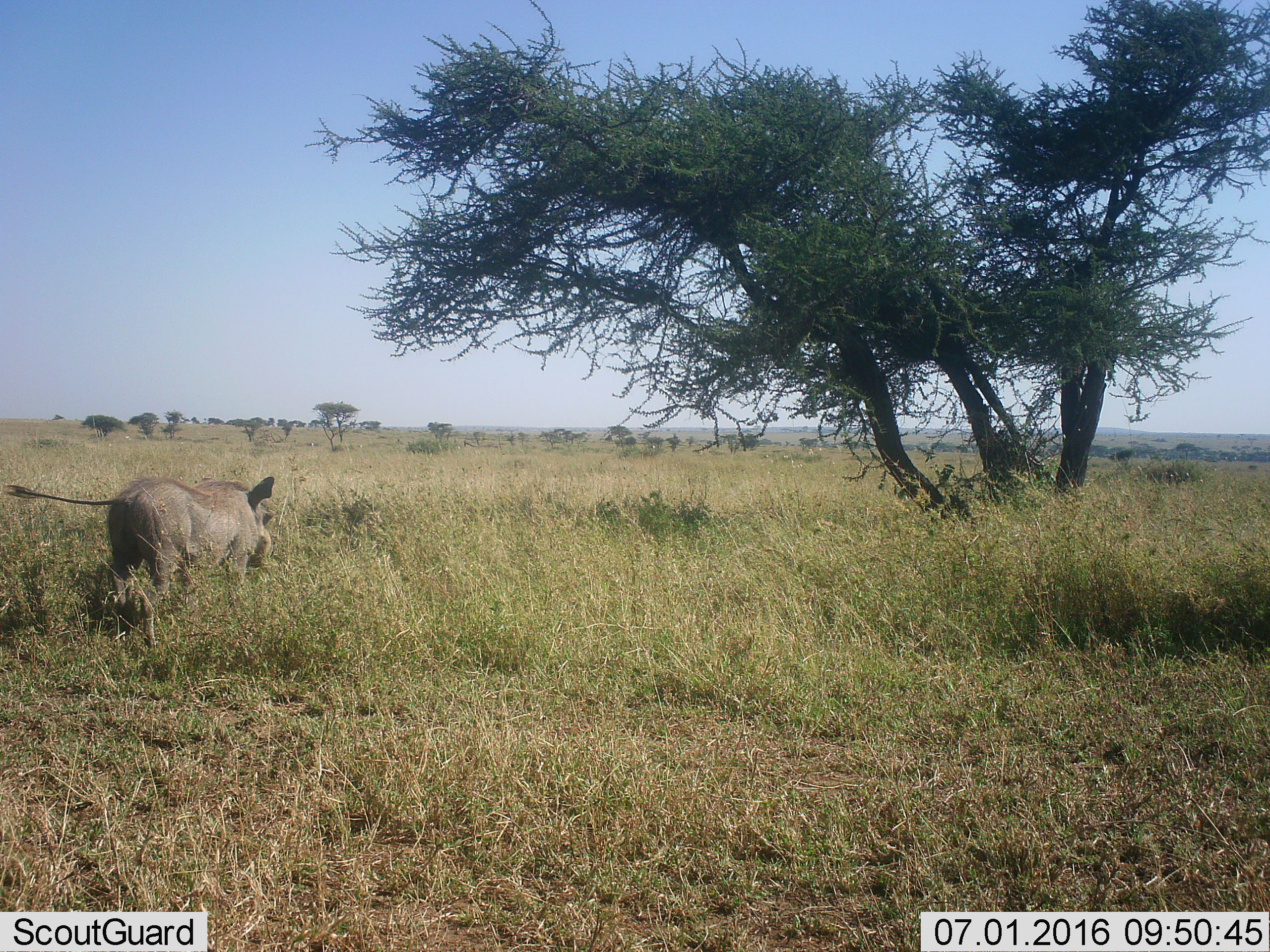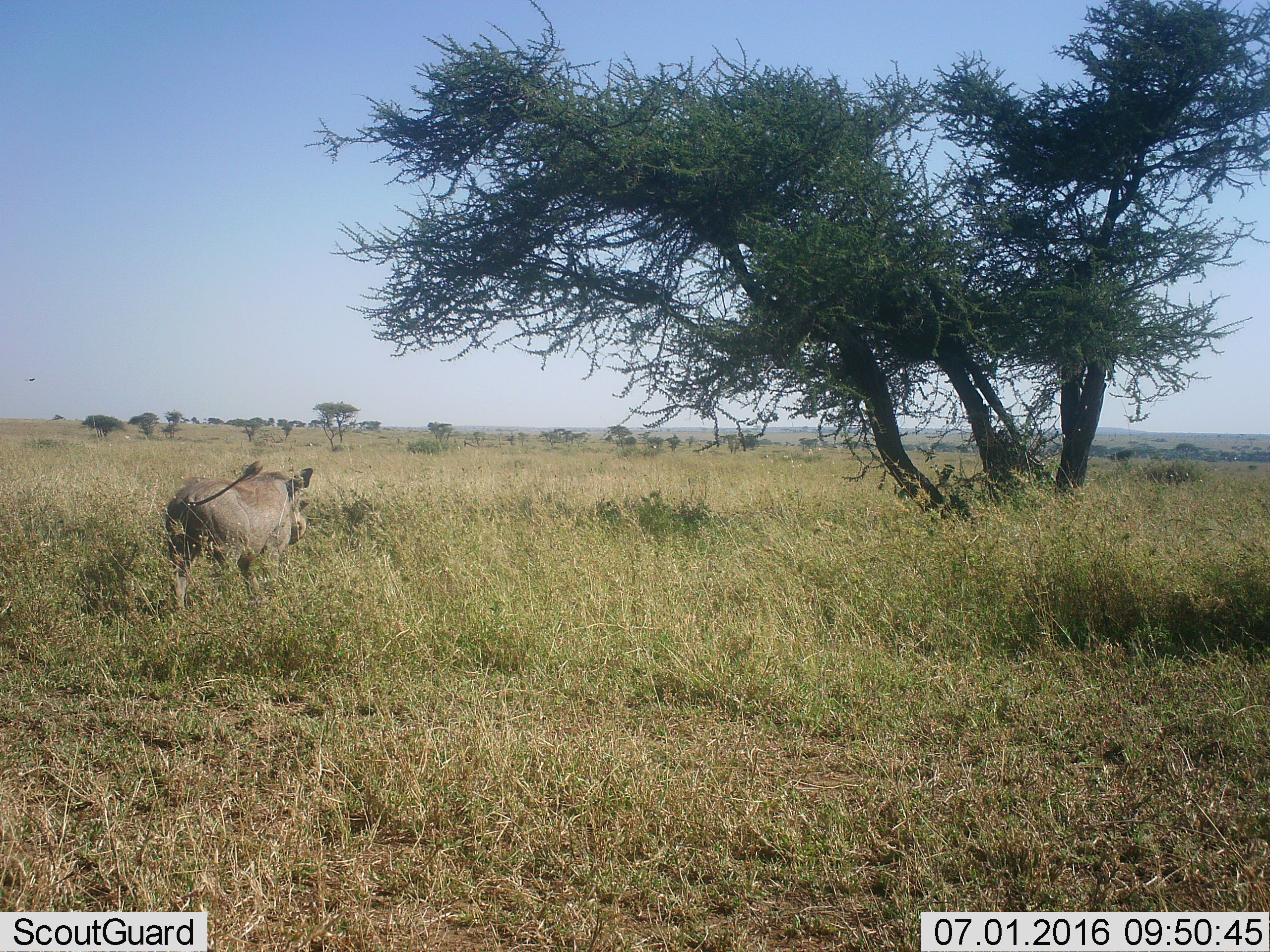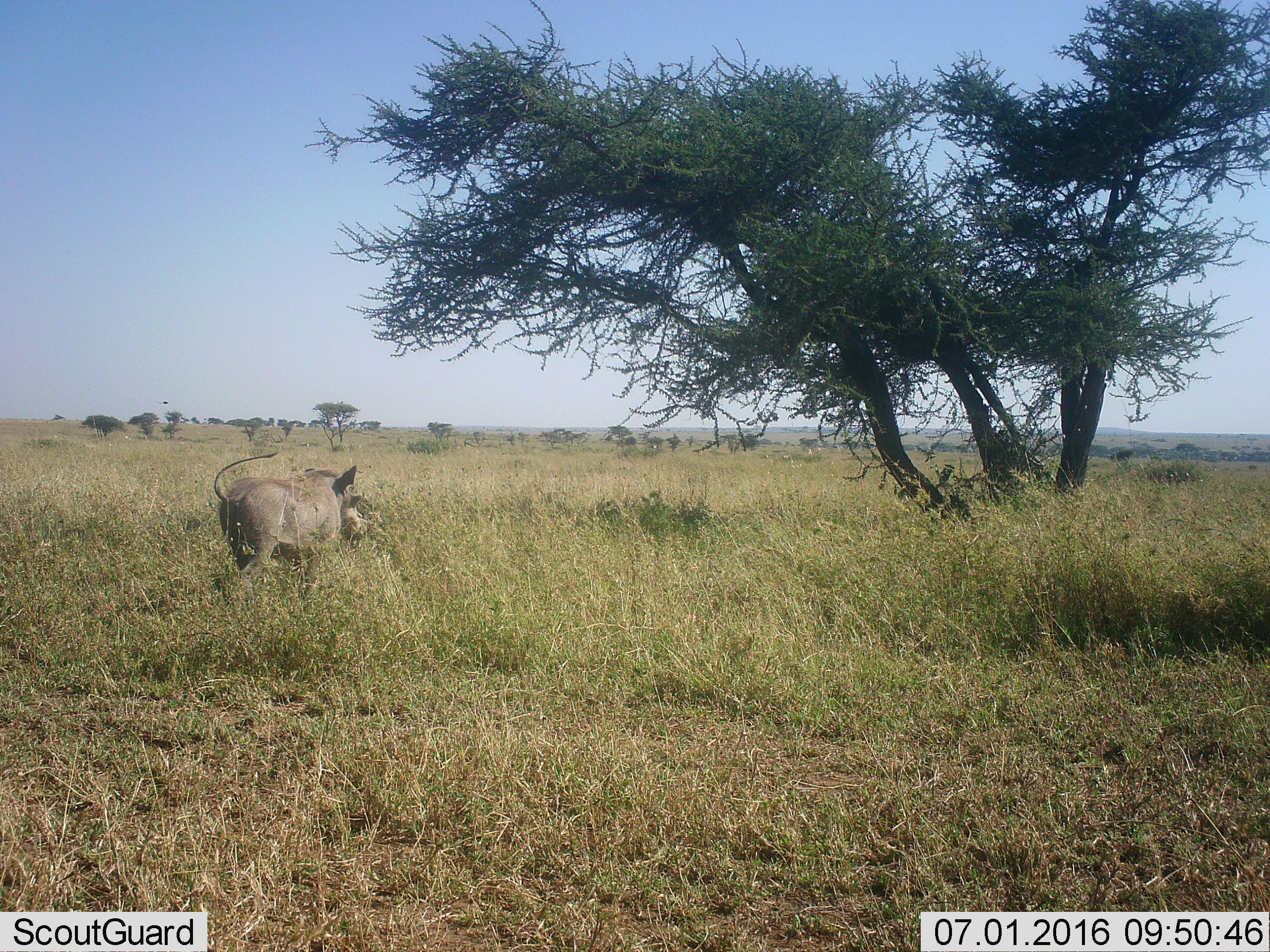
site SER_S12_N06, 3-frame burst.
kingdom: Animalia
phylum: Chordata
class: Mammalia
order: Artiodactyla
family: Suidae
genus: Phacochoerus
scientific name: Phacochoerus africanus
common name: warthog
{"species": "warthog (Phacochoerus africanus)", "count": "1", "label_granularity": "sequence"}